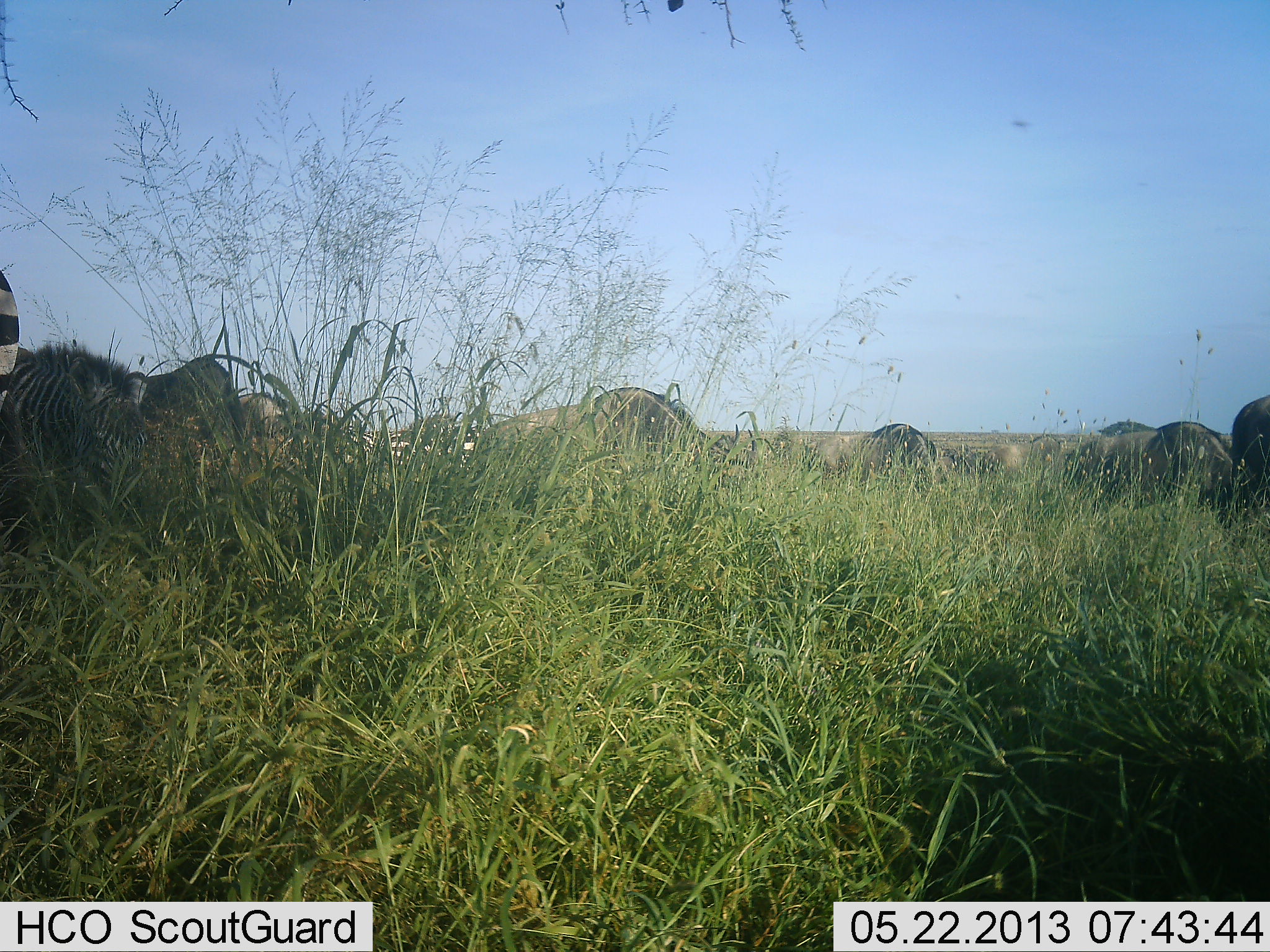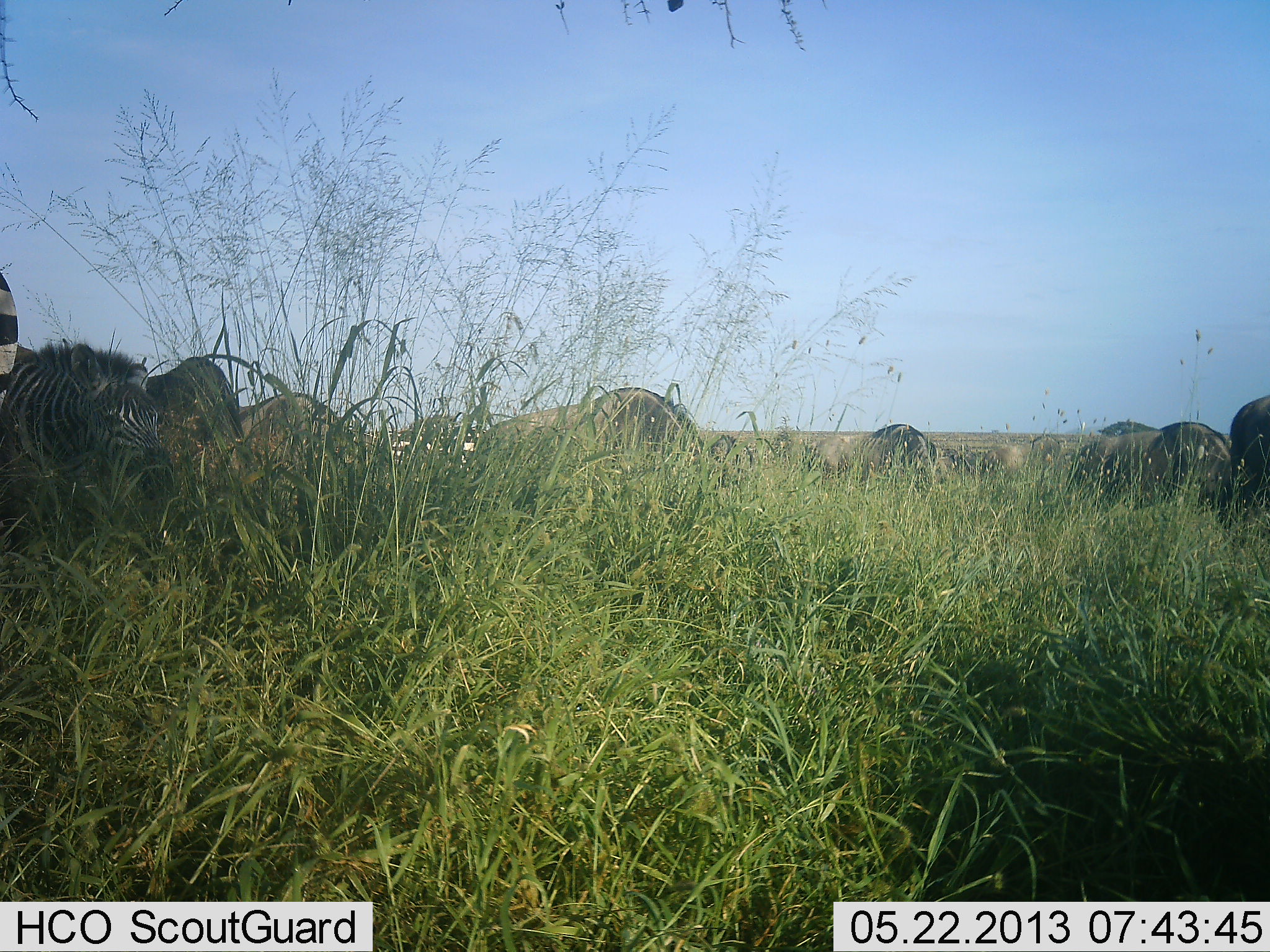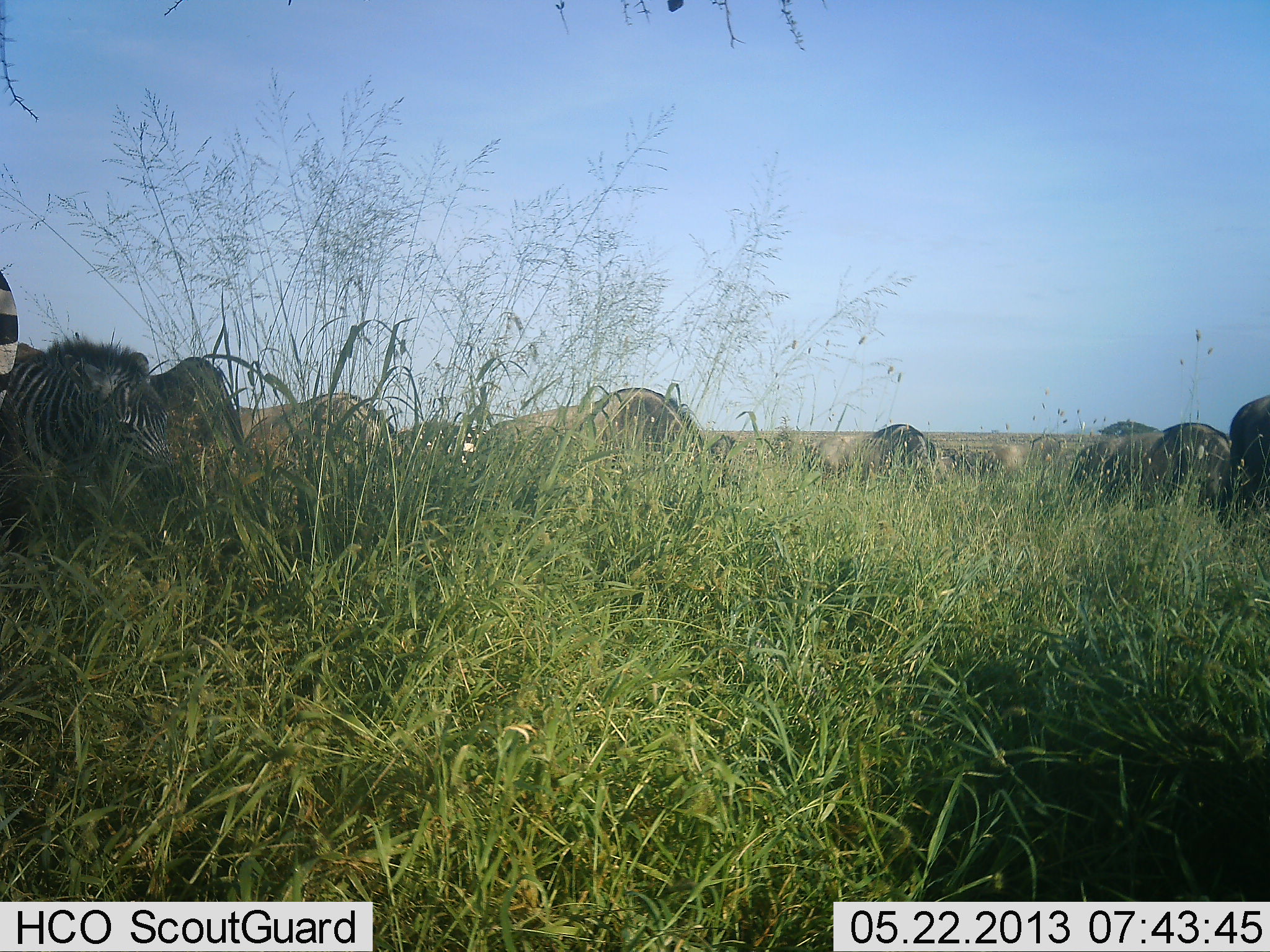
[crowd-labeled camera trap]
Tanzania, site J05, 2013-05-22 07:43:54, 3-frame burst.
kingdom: Animalia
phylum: Chordata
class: Mammalia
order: Artiodactyla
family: Bovidae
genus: Connochaetes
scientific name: Connochaetes taurinus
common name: blue wildebeest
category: wildebeest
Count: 9.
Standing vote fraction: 33%.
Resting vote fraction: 6%.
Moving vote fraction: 6%.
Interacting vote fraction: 0%.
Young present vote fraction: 0%.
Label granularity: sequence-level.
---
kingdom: Animalia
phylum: Chordata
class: Mammalia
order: Perissodactyla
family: Equidae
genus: Equus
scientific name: Equus quagga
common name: plains zebra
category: zebra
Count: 2.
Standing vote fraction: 48%.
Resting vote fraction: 7%.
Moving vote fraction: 17%.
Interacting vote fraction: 3%.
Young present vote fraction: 0%.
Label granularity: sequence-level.